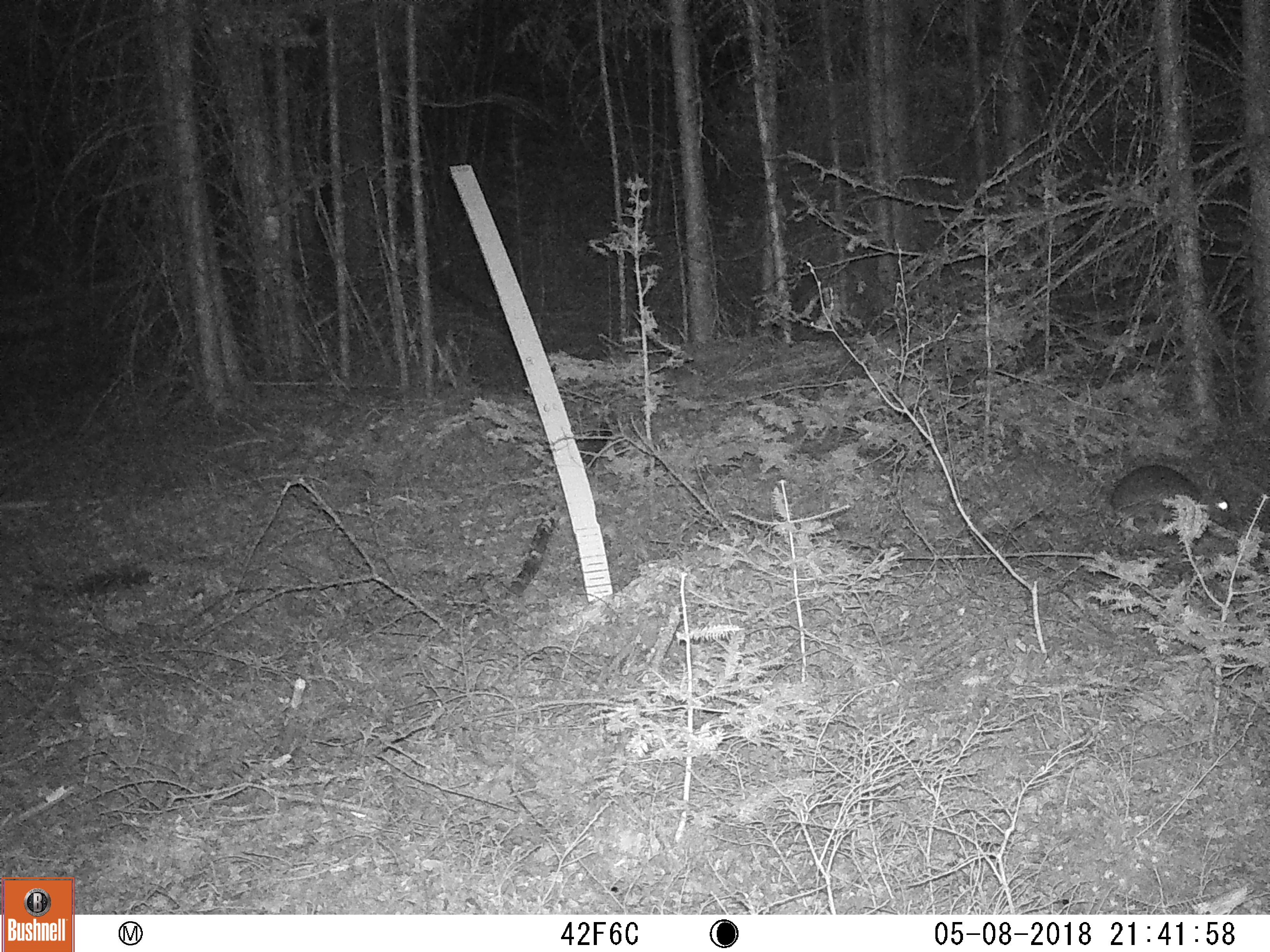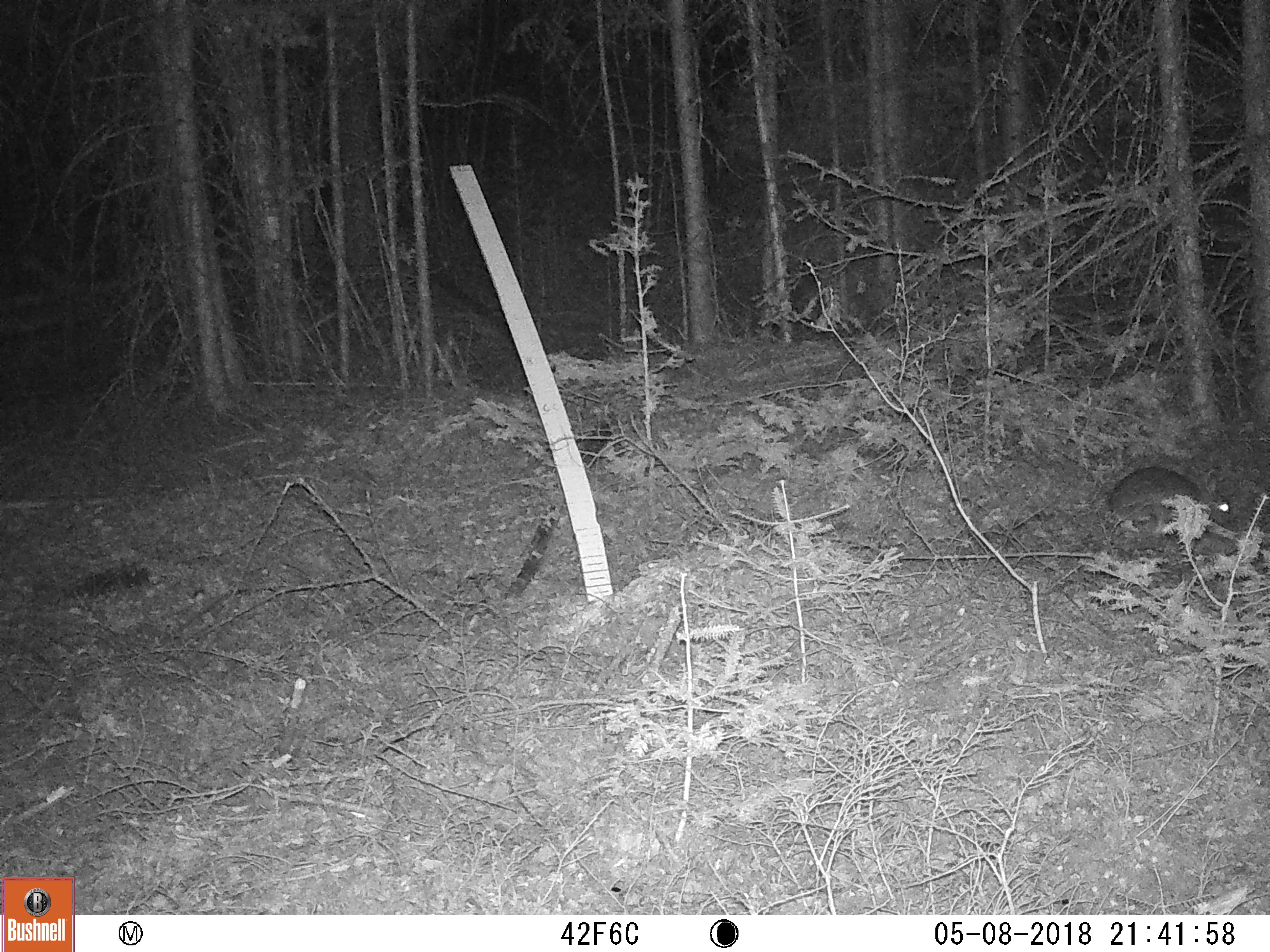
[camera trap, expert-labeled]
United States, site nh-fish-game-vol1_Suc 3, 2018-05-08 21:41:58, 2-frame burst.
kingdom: Animalia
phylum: Chordata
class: Mammalia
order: Lagomorpha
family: Leporidae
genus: Lepus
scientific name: Lepus americanus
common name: snowshoe hare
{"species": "snowshoe hare (Lepus americanus)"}